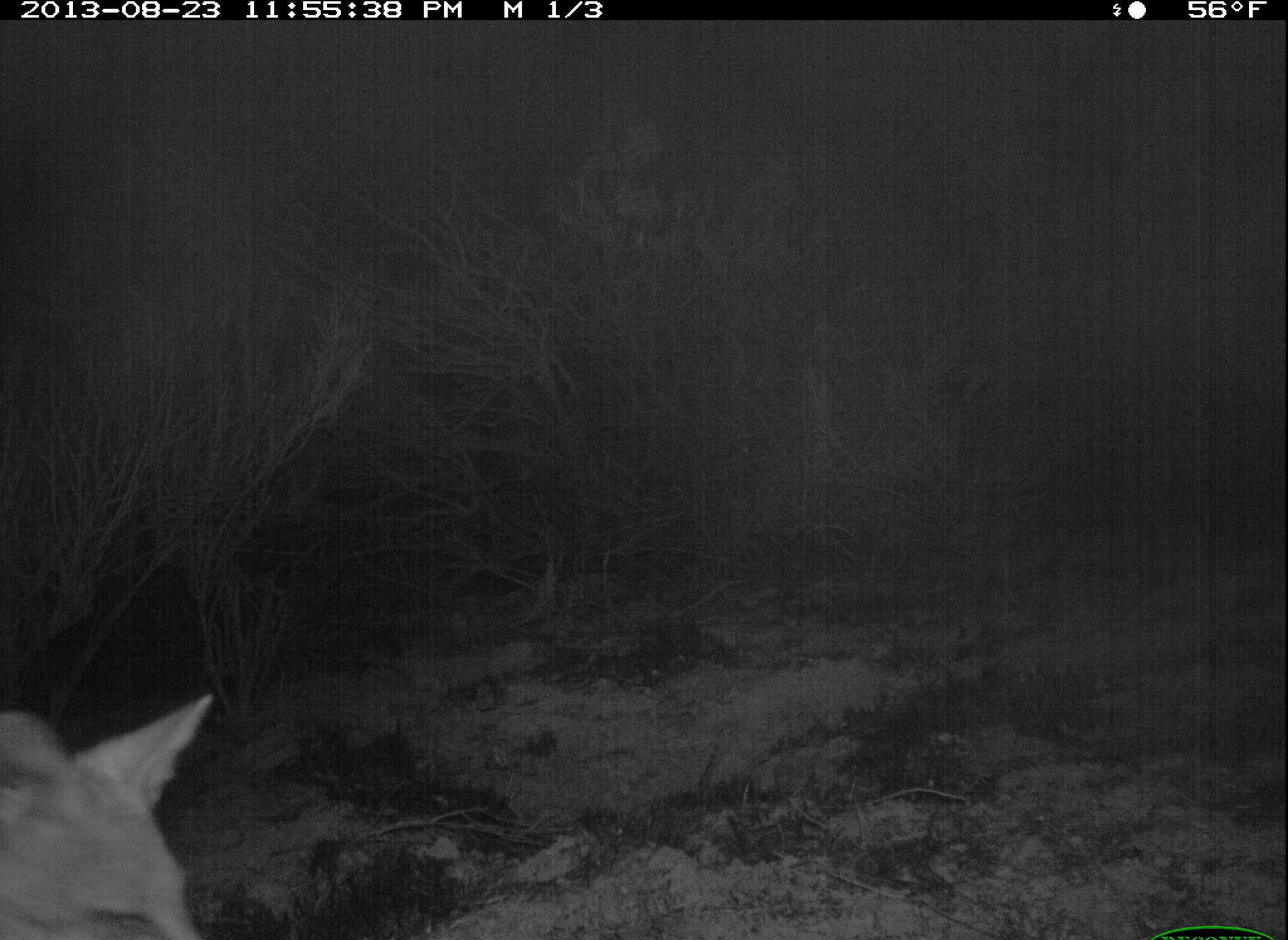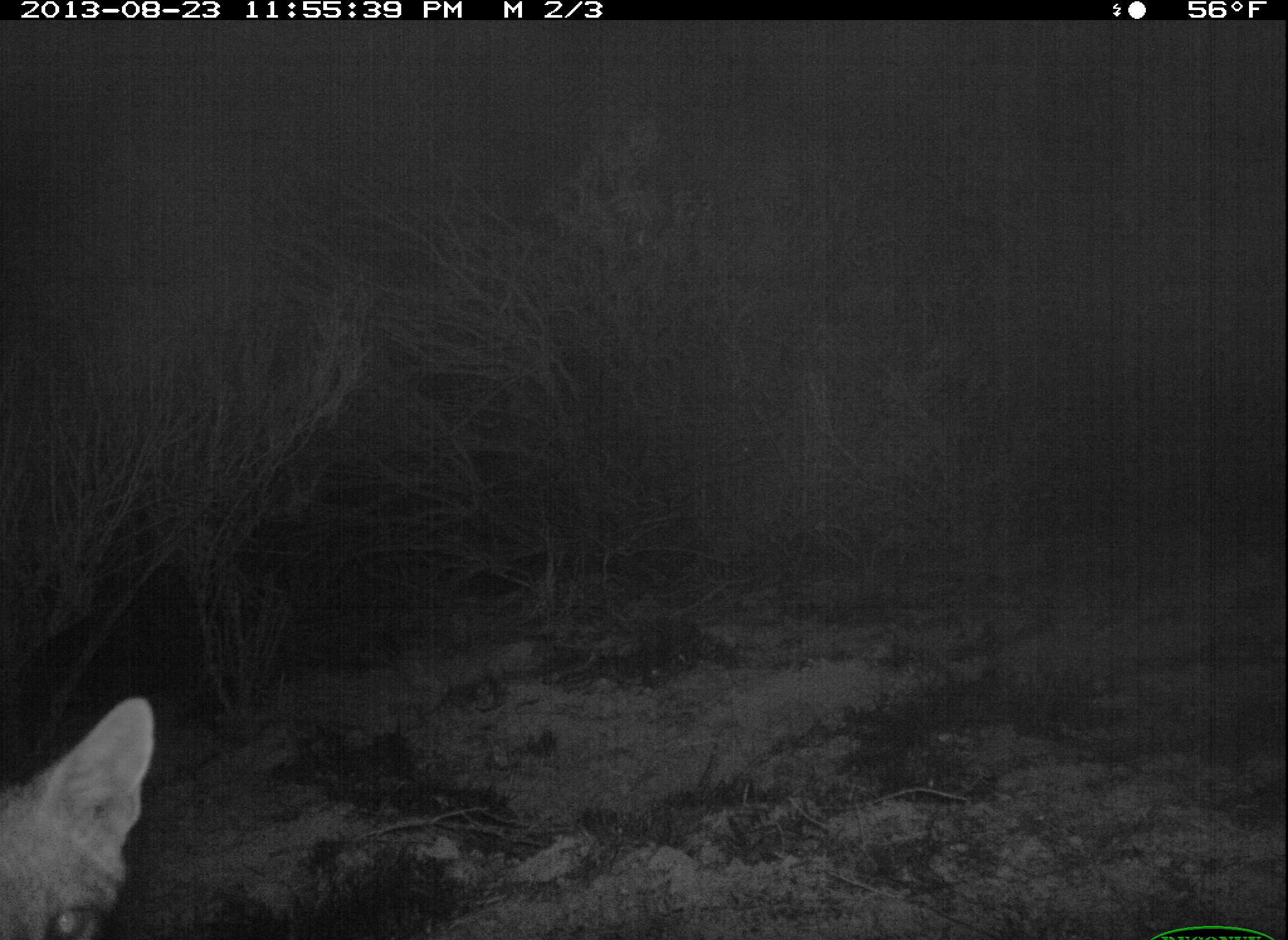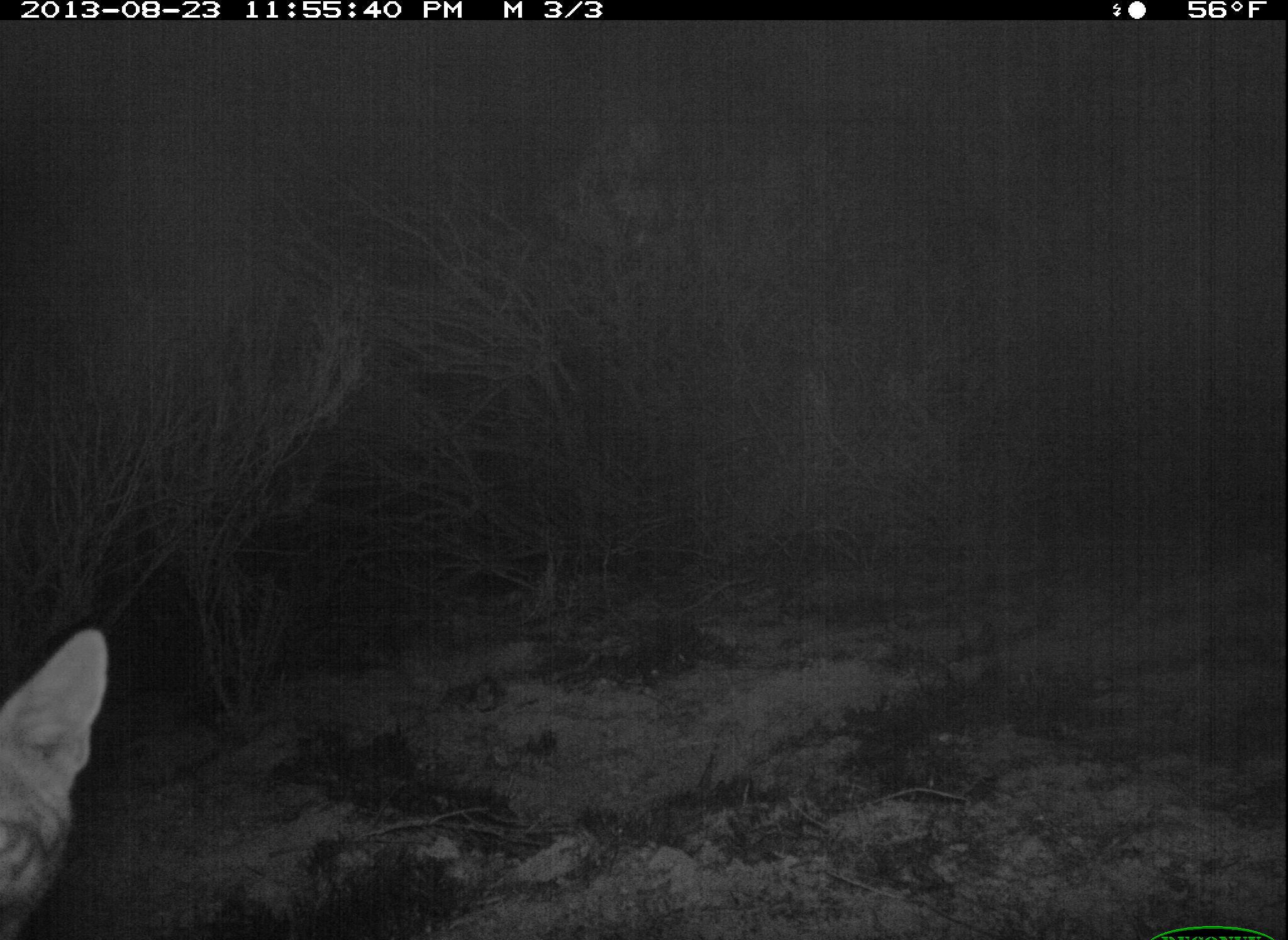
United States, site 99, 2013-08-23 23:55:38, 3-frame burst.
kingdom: Animalia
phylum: Chordata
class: Mammalia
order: Carnivora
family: Canidae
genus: Urocyon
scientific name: Urocyon cinereoargenteus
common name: gray fox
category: fox